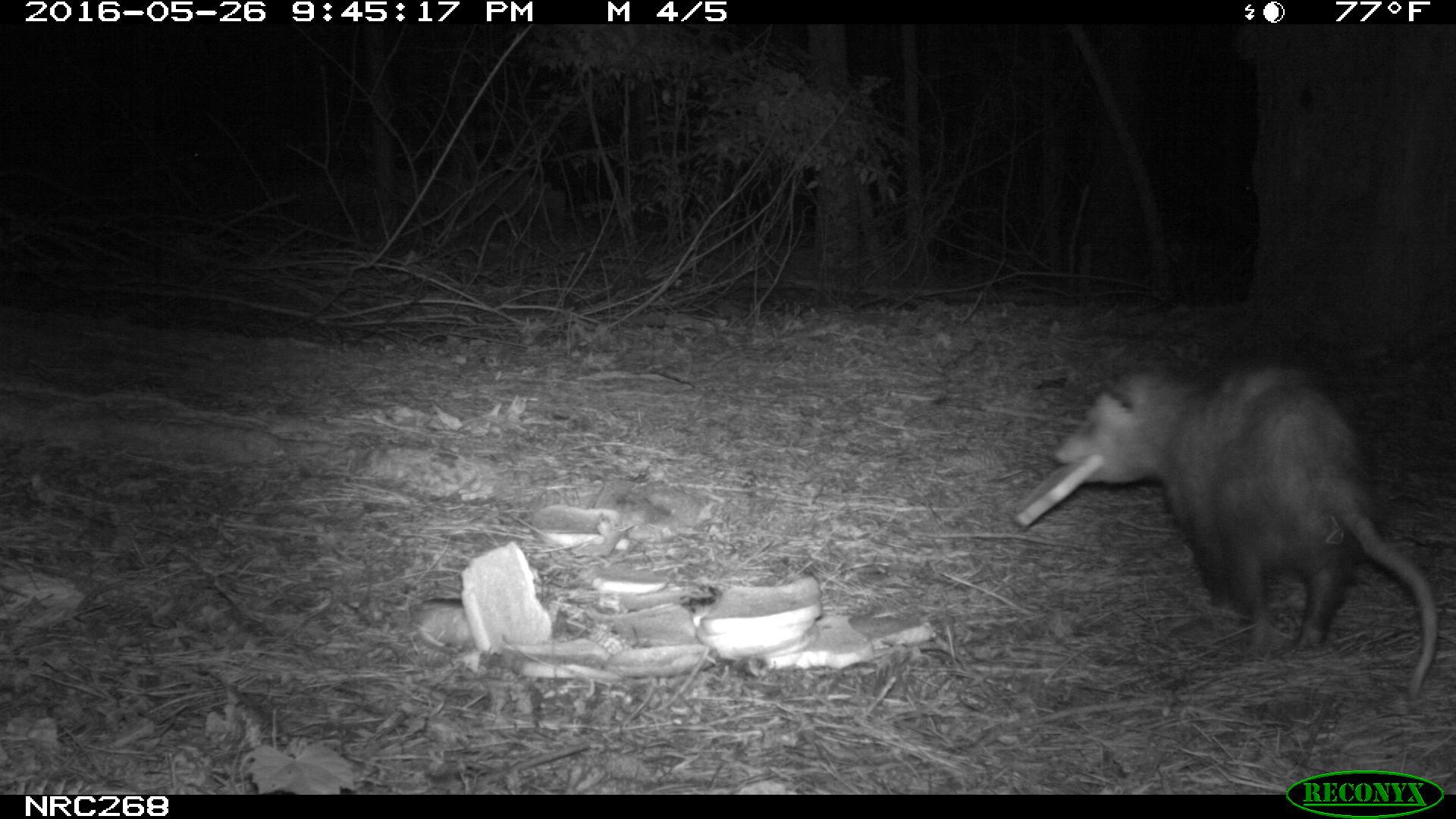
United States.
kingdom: Animalia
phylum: Chordata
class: Mammalia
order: Didelphimorphia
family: Didelphidae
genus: Didelphis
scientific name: Didelphis virginiana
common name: virginia opossum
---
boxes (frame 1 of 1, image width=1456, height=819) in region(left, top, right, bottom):
Virginia Opossum: region(1047, 351, 1445, 712)